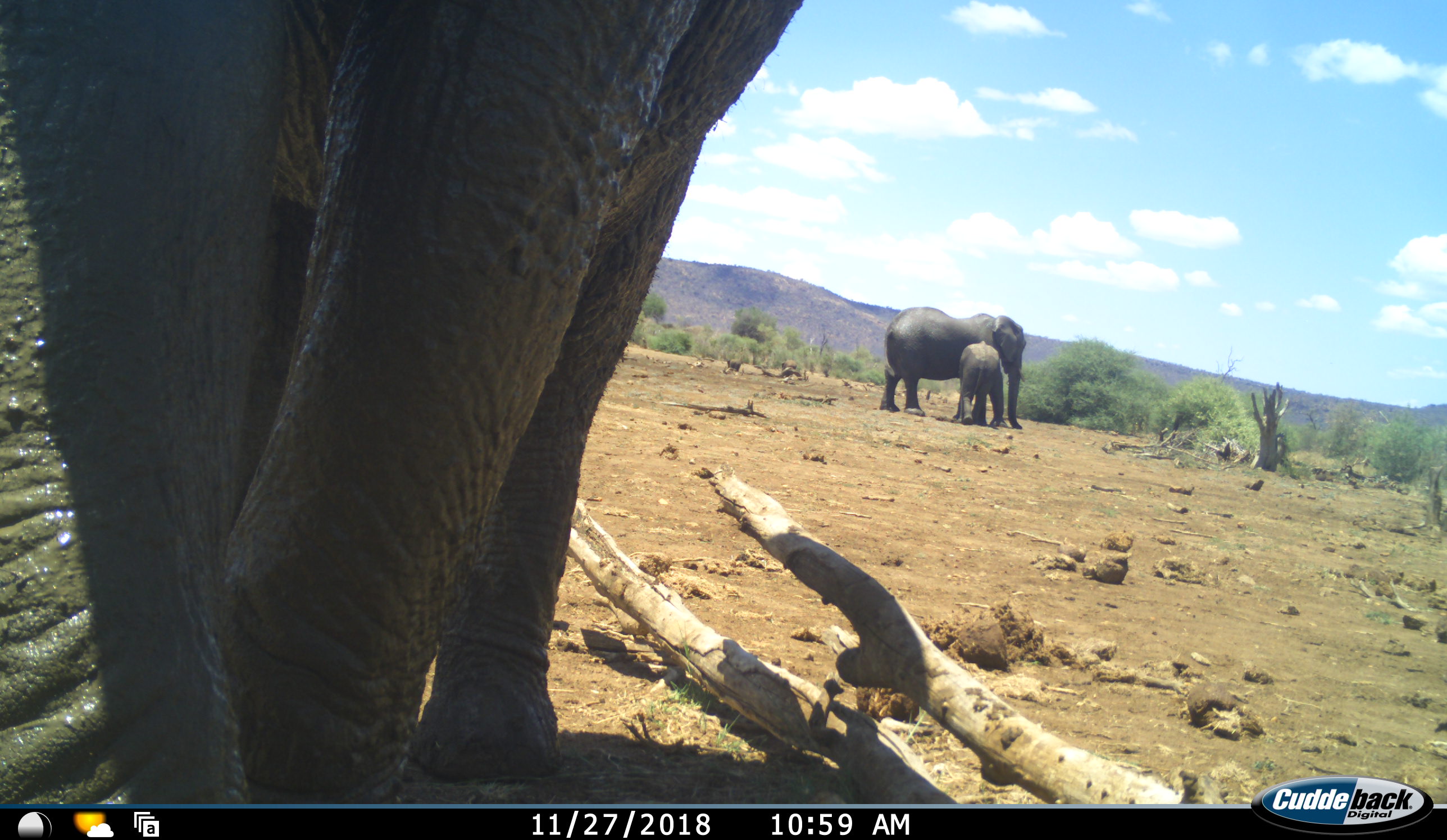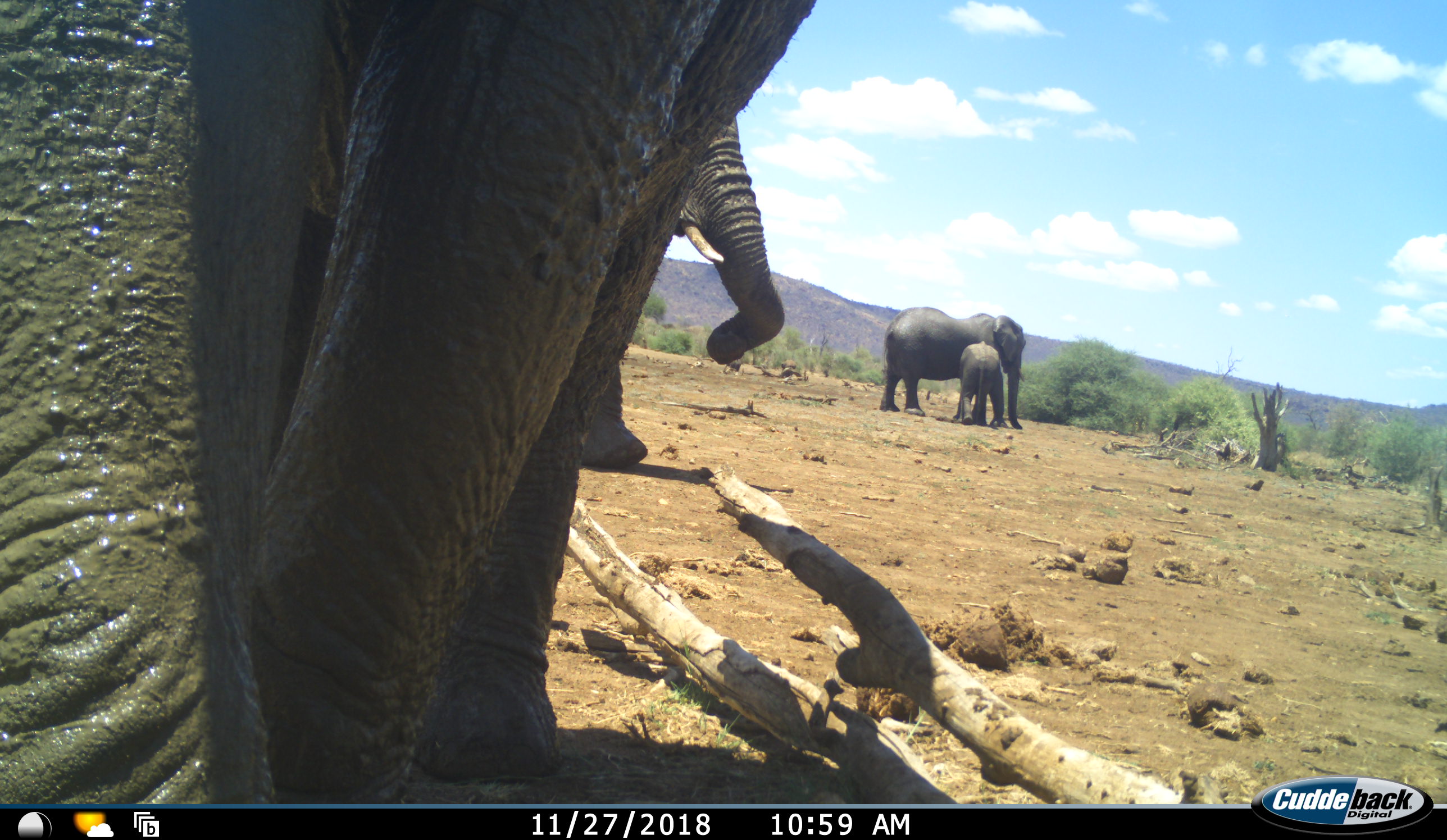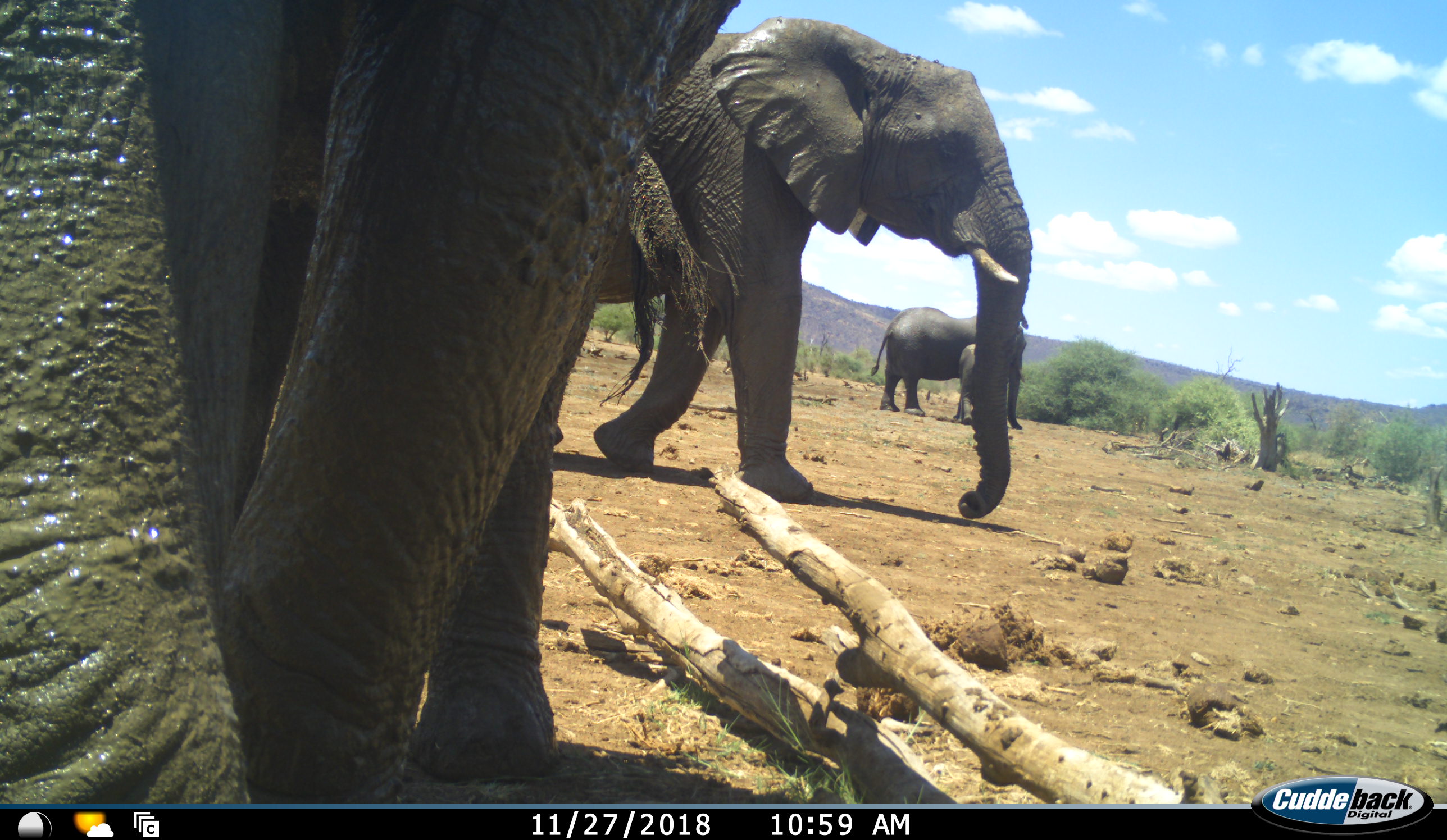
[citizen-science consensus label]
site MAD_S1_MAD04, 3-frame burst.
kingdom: Animalia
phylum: Chordata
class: Mammalia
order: Proboscidea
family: Elephantidae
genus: Loxodonta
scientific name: Loxodonta africana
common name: african bush elephant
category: elephant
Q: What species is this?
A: Elephant (african bush elephant) (Loxodonta africana).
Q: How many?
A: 4.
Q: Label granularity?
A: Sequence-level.